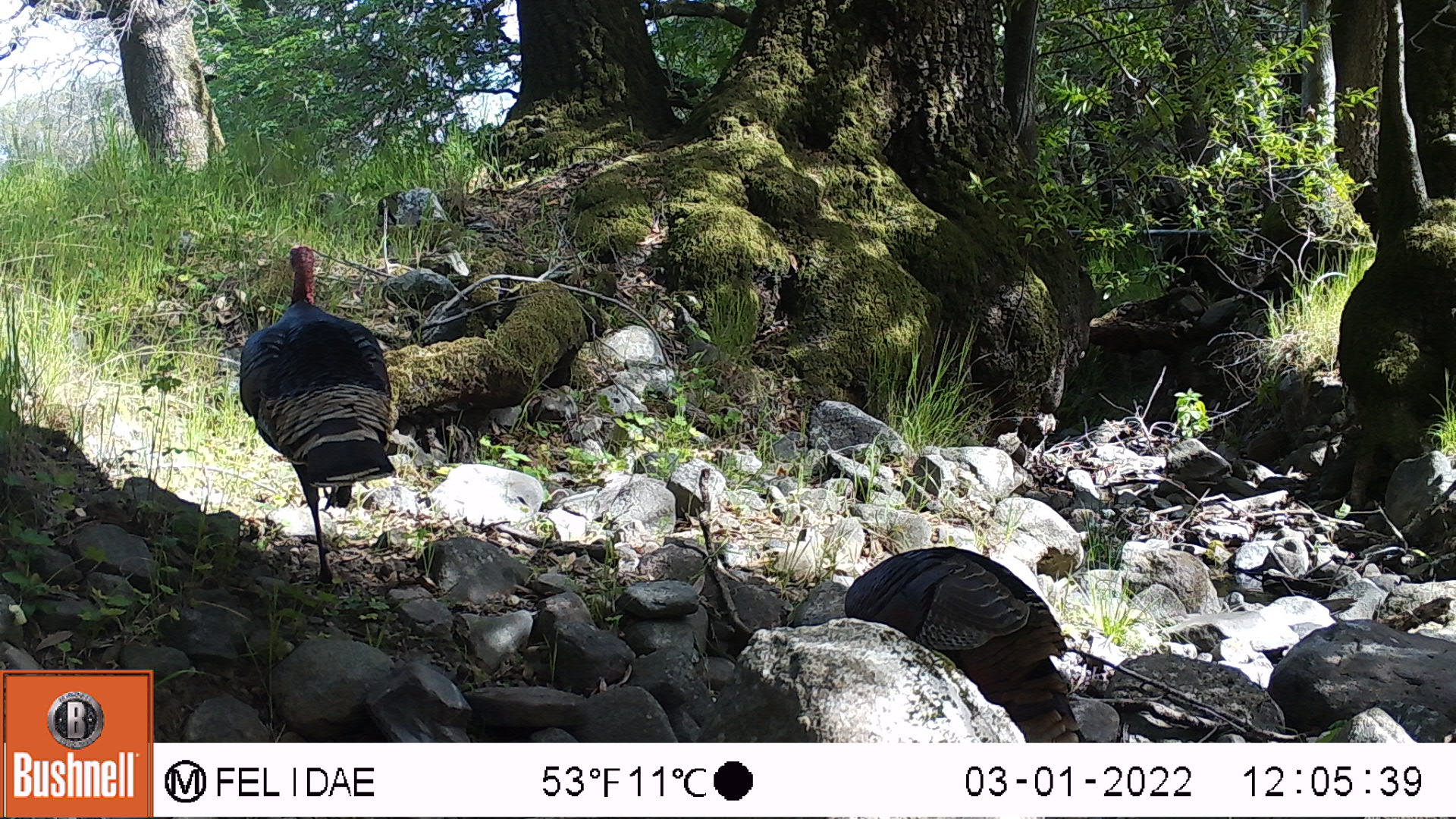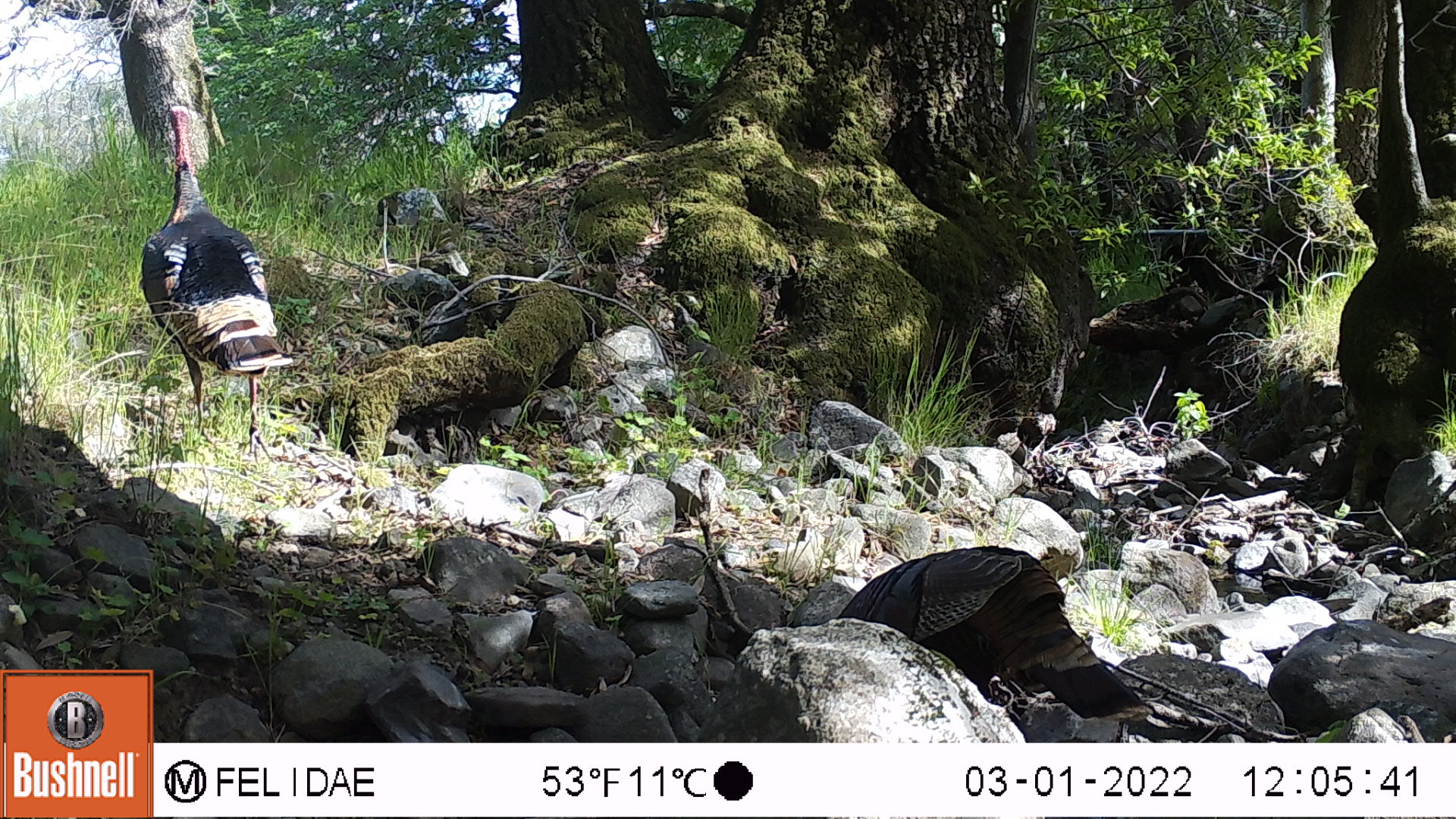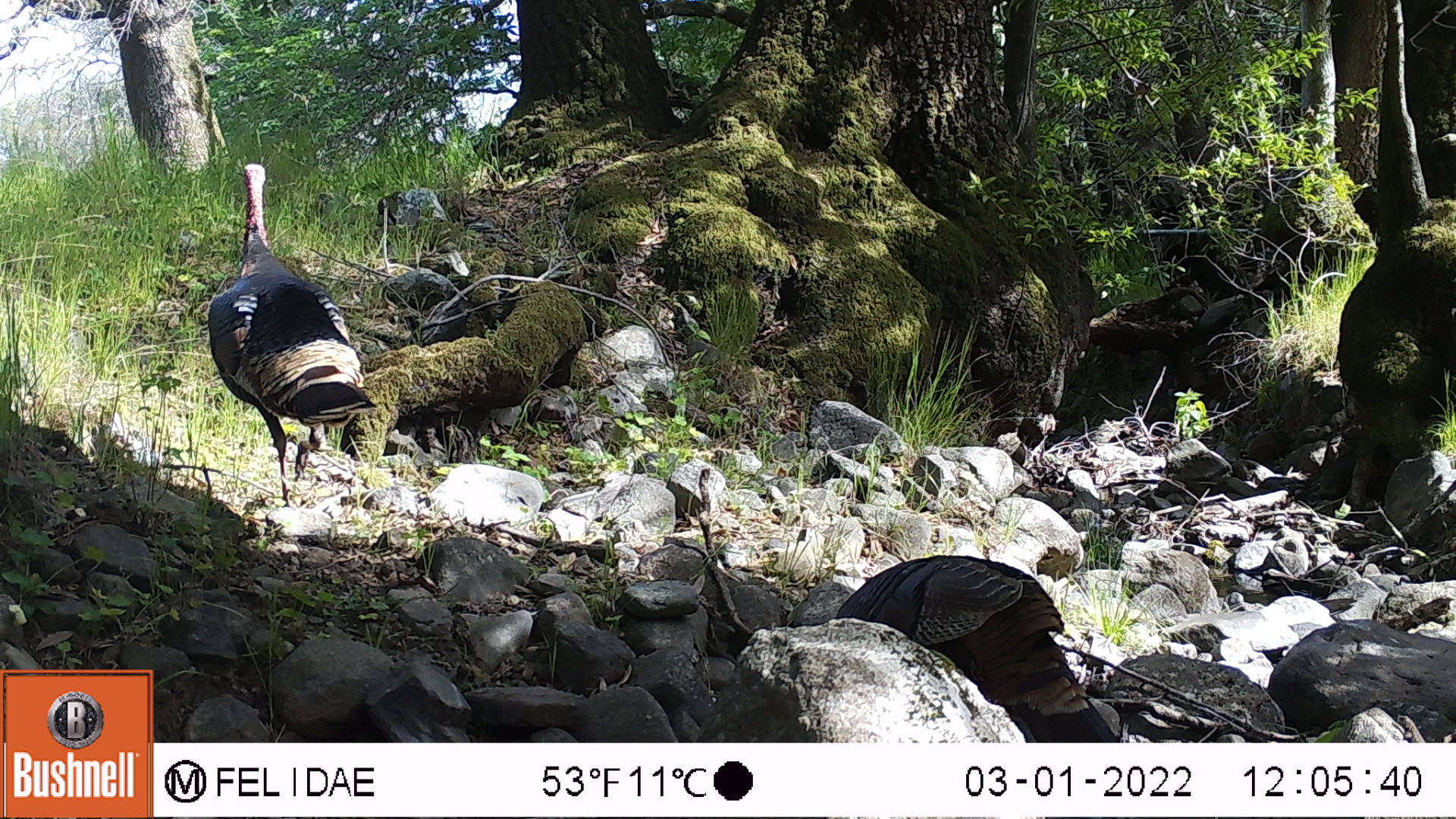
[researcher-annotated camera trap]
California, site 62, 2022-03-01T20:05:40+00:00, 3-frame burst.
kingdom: Animalia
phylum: Chordata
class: Aves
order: Galliformes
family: Phasianidae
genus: Meleagris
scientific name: Meleagris gallopavo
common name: turkey